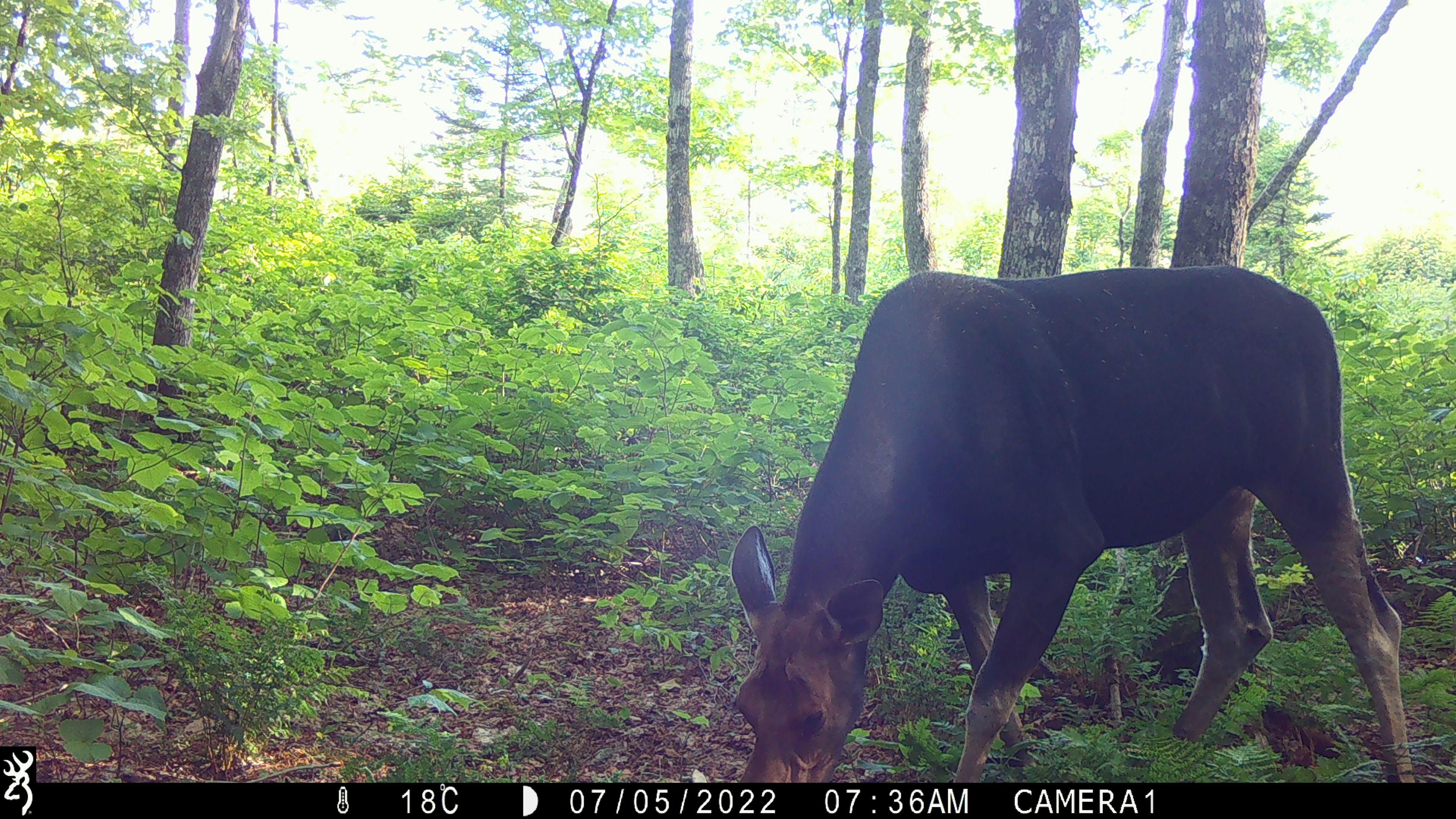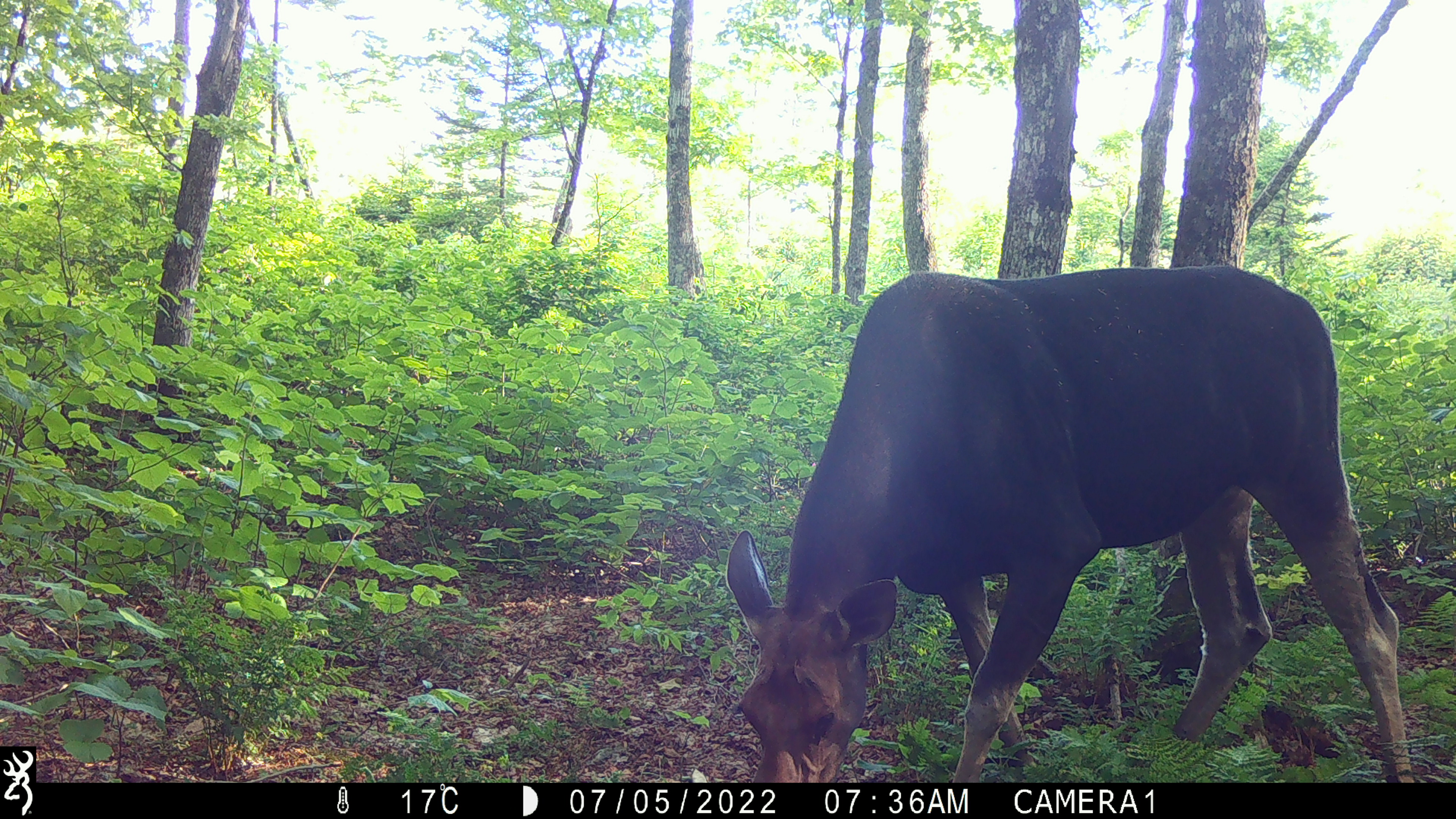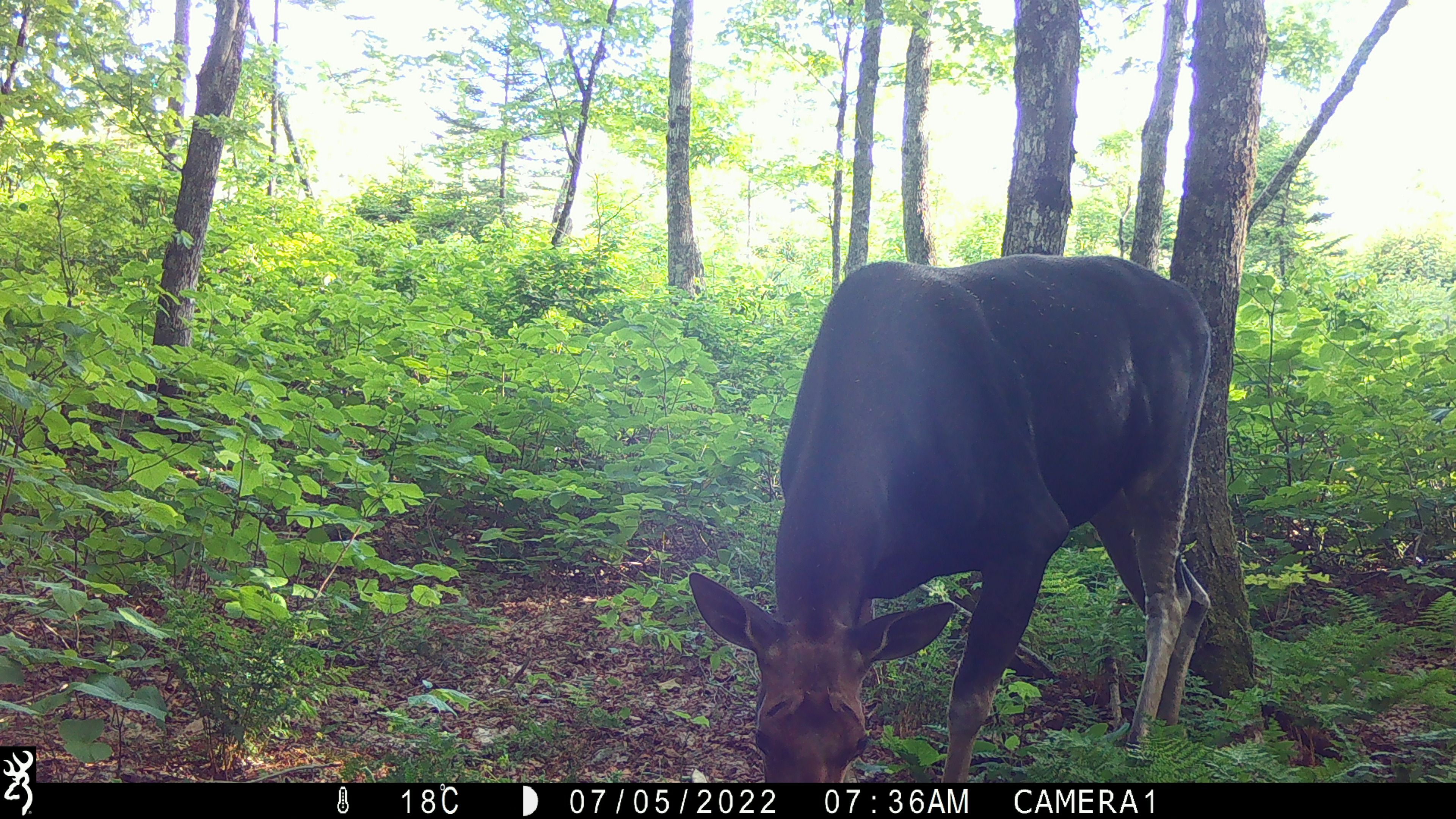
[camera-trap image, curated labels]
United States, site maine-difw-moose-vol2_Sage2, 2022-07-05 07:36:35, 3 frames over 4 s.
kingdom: Animalia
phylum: Chordata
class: Mammalia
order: Artiodactyla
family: Cervidae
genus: Alces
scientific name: Alces alces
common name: moose